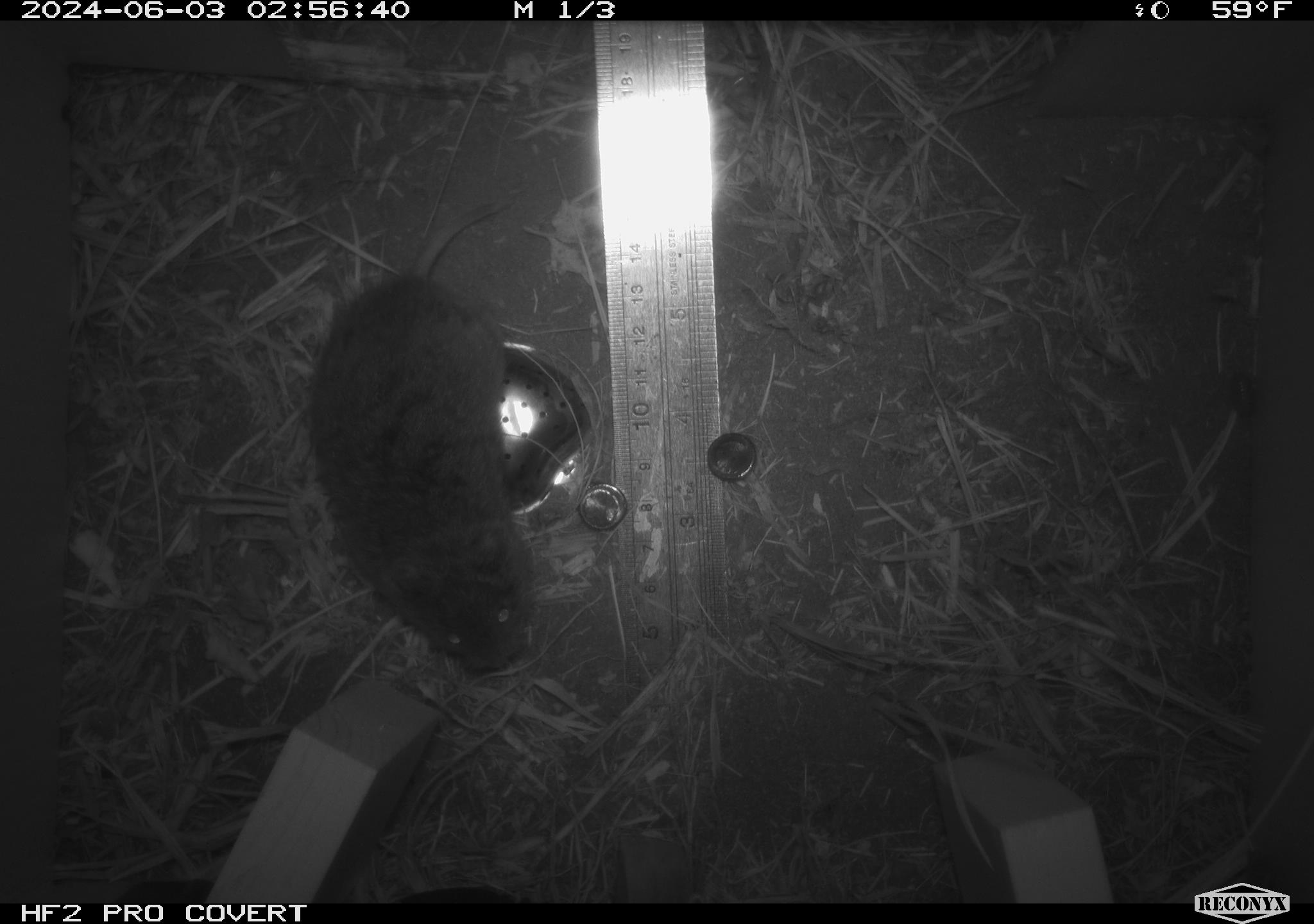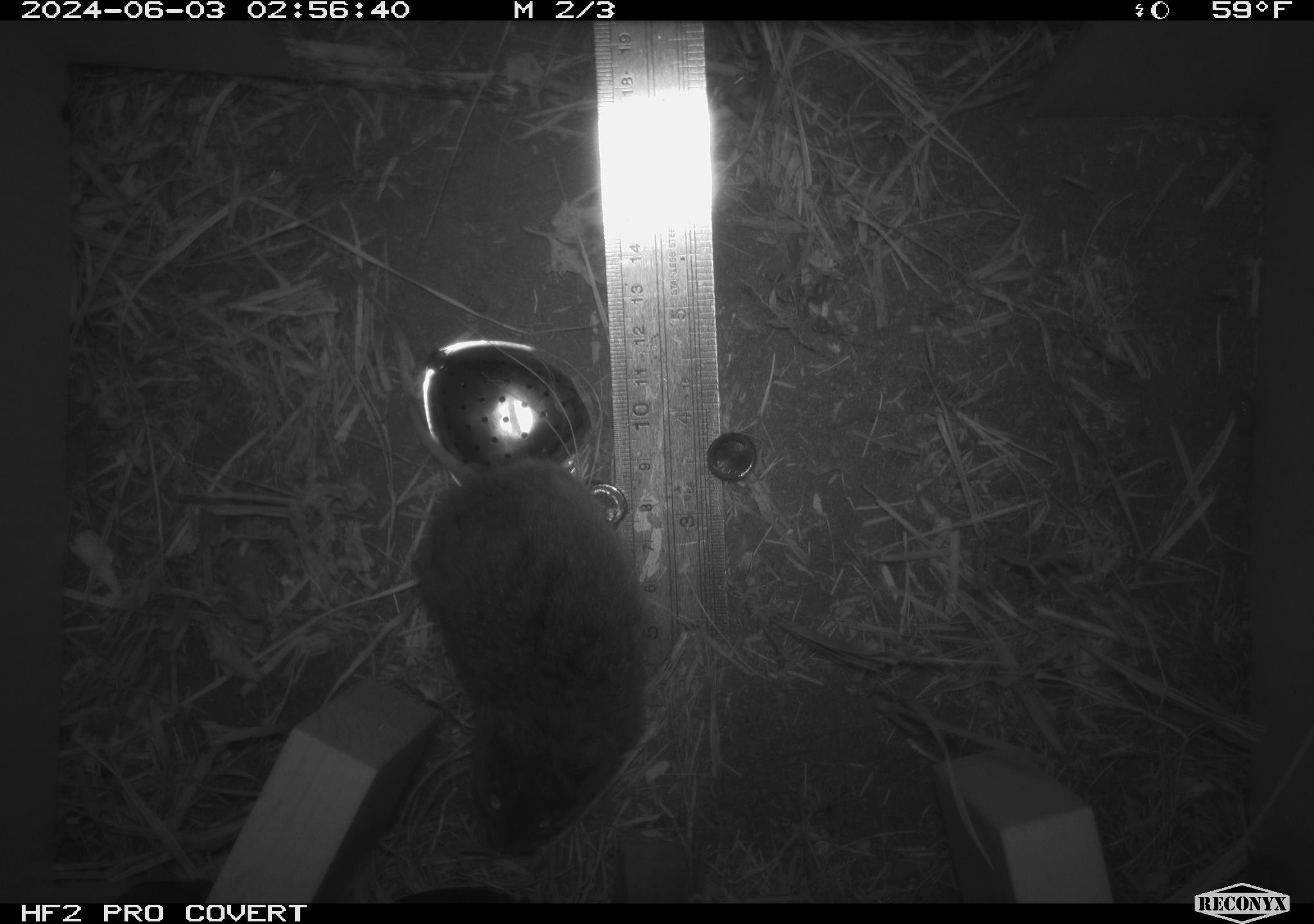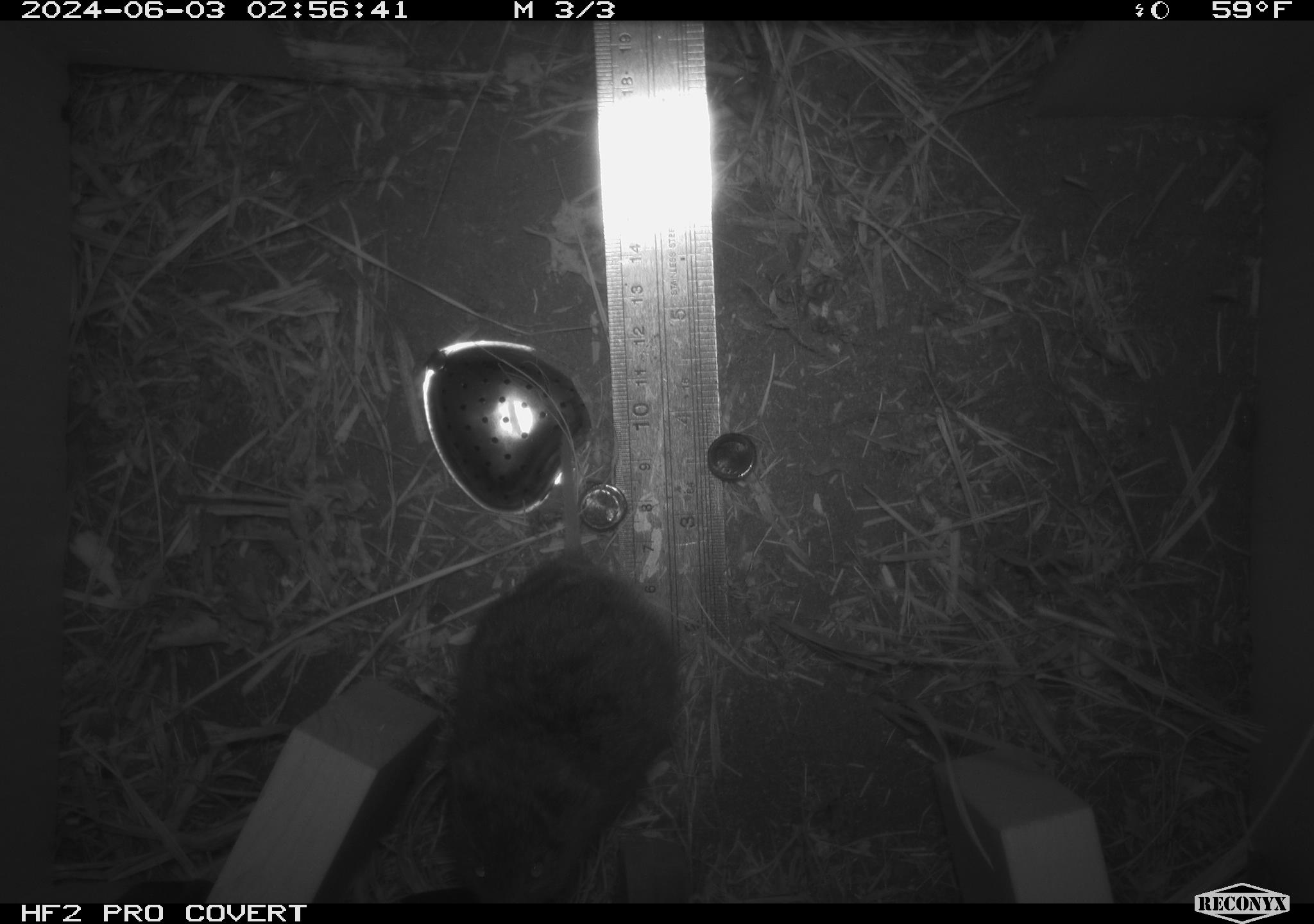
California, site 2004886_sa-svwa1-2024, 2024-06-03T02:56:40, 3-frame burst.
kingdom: Animalia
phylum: Chordata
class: Mammalia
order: Rodentia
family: Cricetidae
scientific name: Arvicolinae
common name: voles, lemmings, and muskrats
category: arvicolinae subfamily